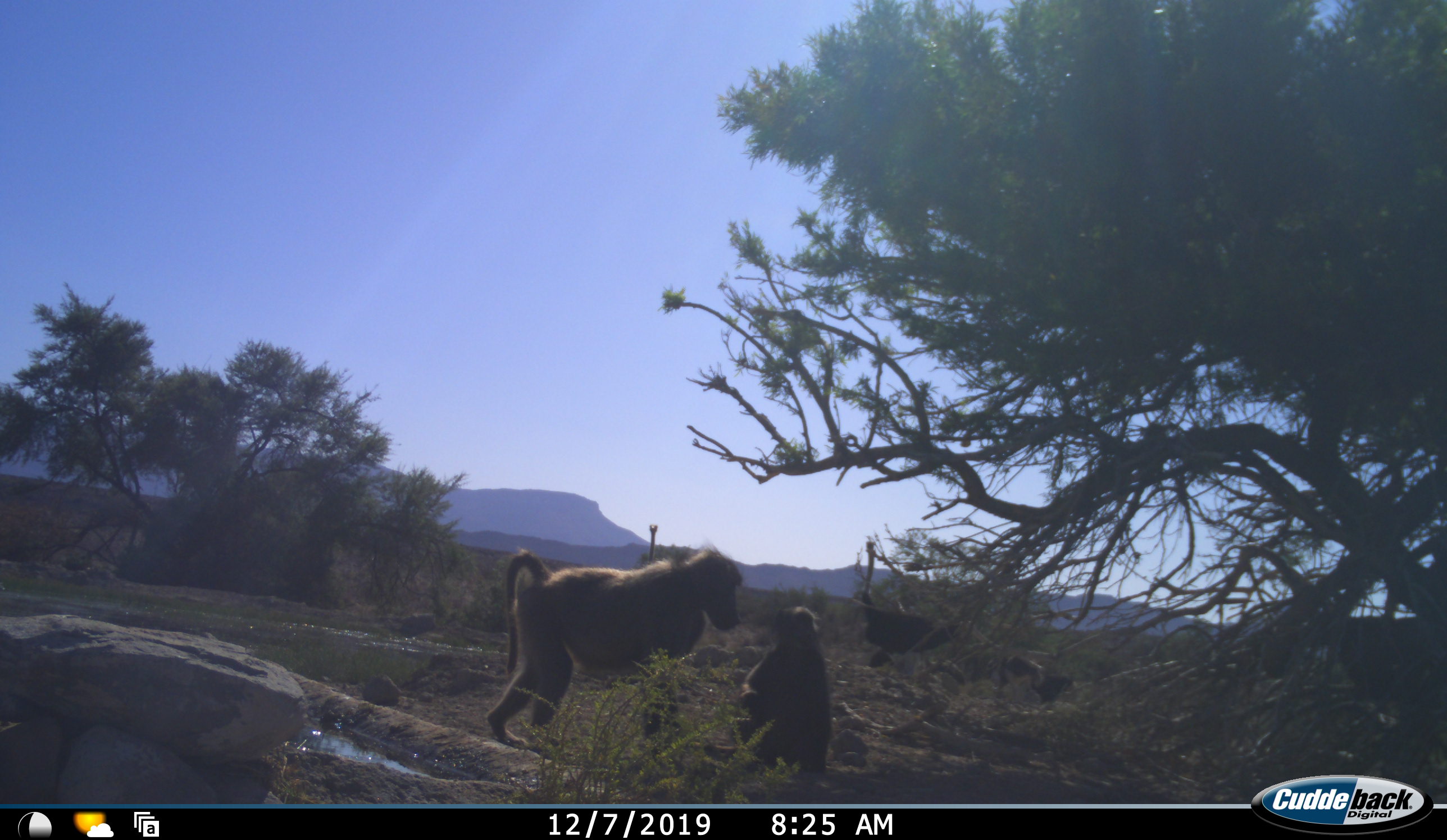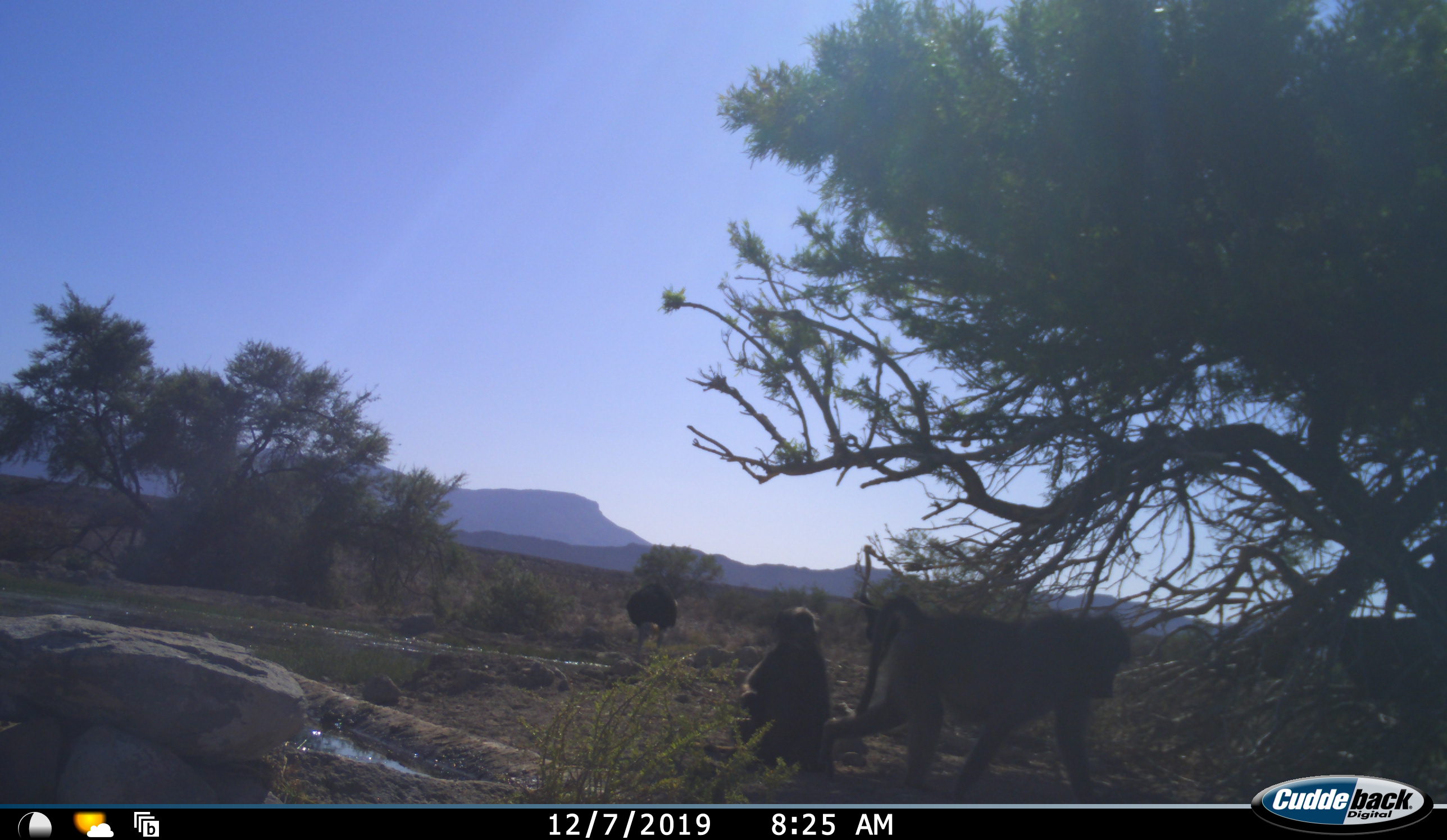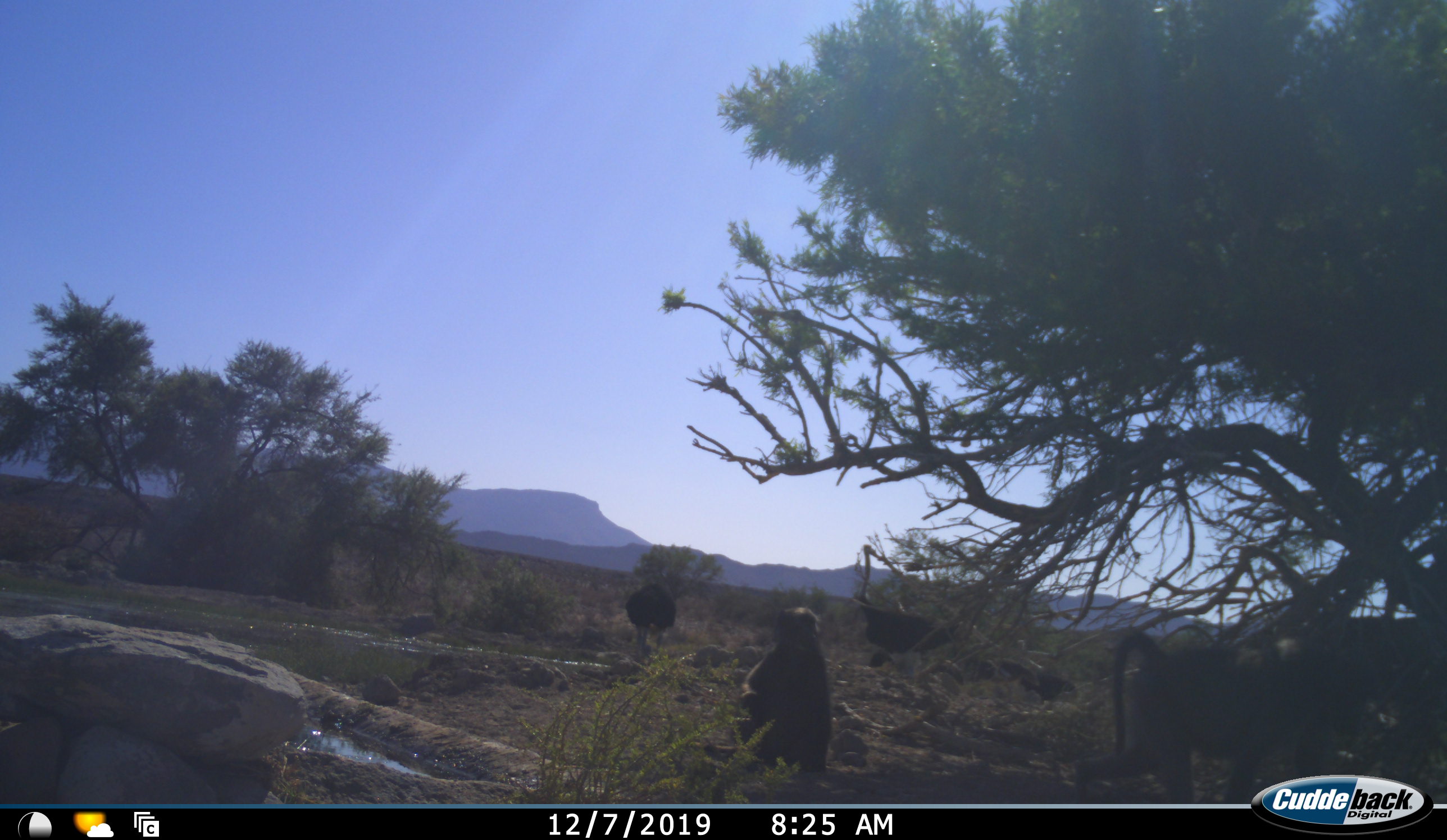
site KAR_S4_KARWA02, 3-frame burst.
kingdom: Animalia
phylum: Chordata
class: Mammalia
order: Primates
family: Cercopithecidae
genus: Papio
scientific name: Papio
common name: baboon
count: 2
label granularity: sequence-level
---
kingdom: Animalia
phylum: Chordata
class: Aves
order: Struthioniformes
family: Struthionidae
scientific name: Struthionidae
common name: ostrich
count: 2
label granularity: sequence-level